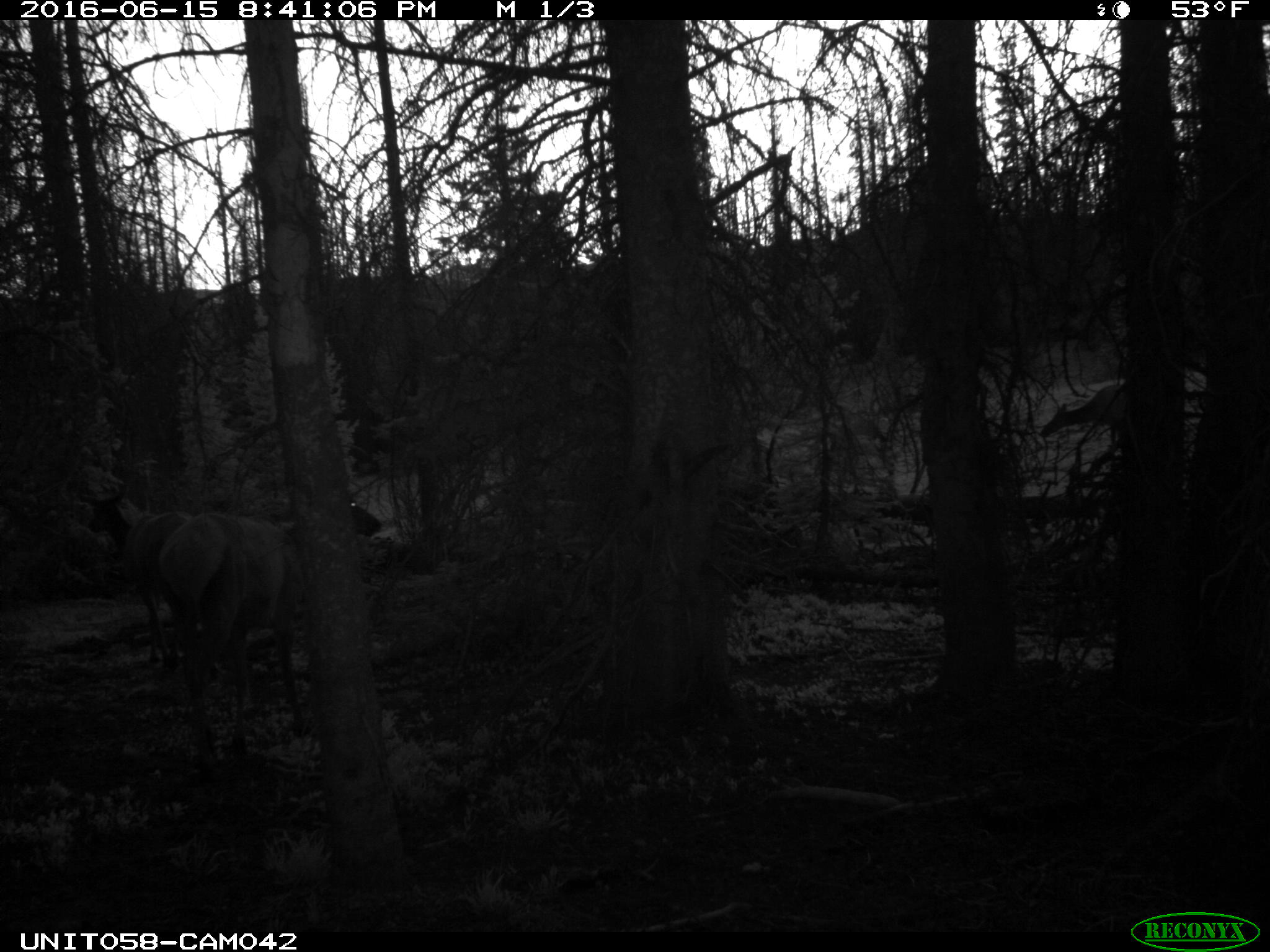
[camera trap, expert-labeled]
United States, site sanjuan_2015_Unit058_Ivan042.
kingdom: Animalia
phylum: Chordata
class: Mammalia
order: Artiodactyla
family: Cervidae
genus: Cervus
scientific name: Cervus elaphus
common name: red deer